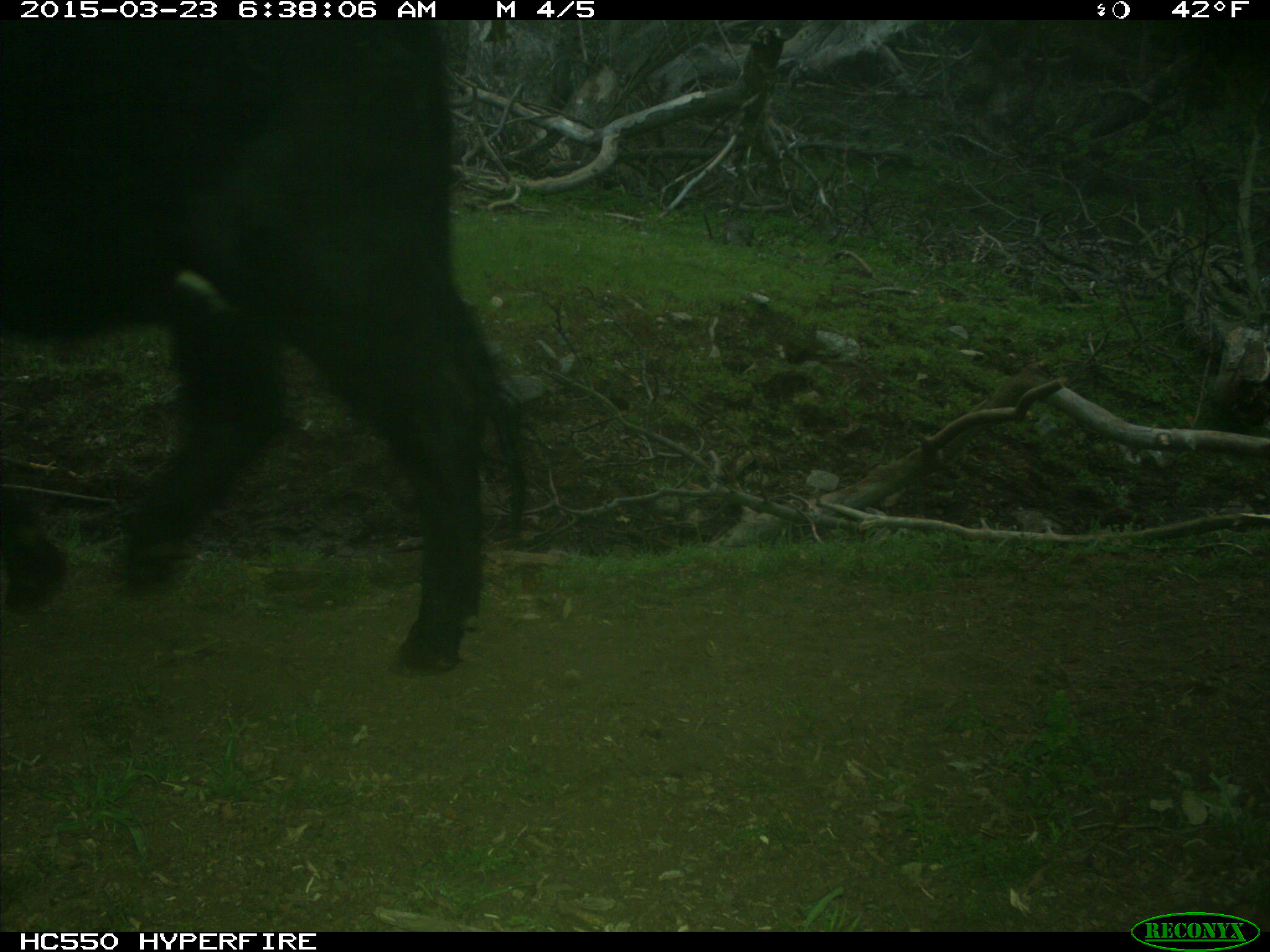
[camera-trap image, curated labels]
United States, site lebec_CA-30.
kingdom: Animalia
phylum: Chordata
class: Mammalia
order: Artiodactyla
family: Bovidae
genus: Bos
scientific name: Bos taurus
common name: domestic cow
Bos taurus (domestic cow).